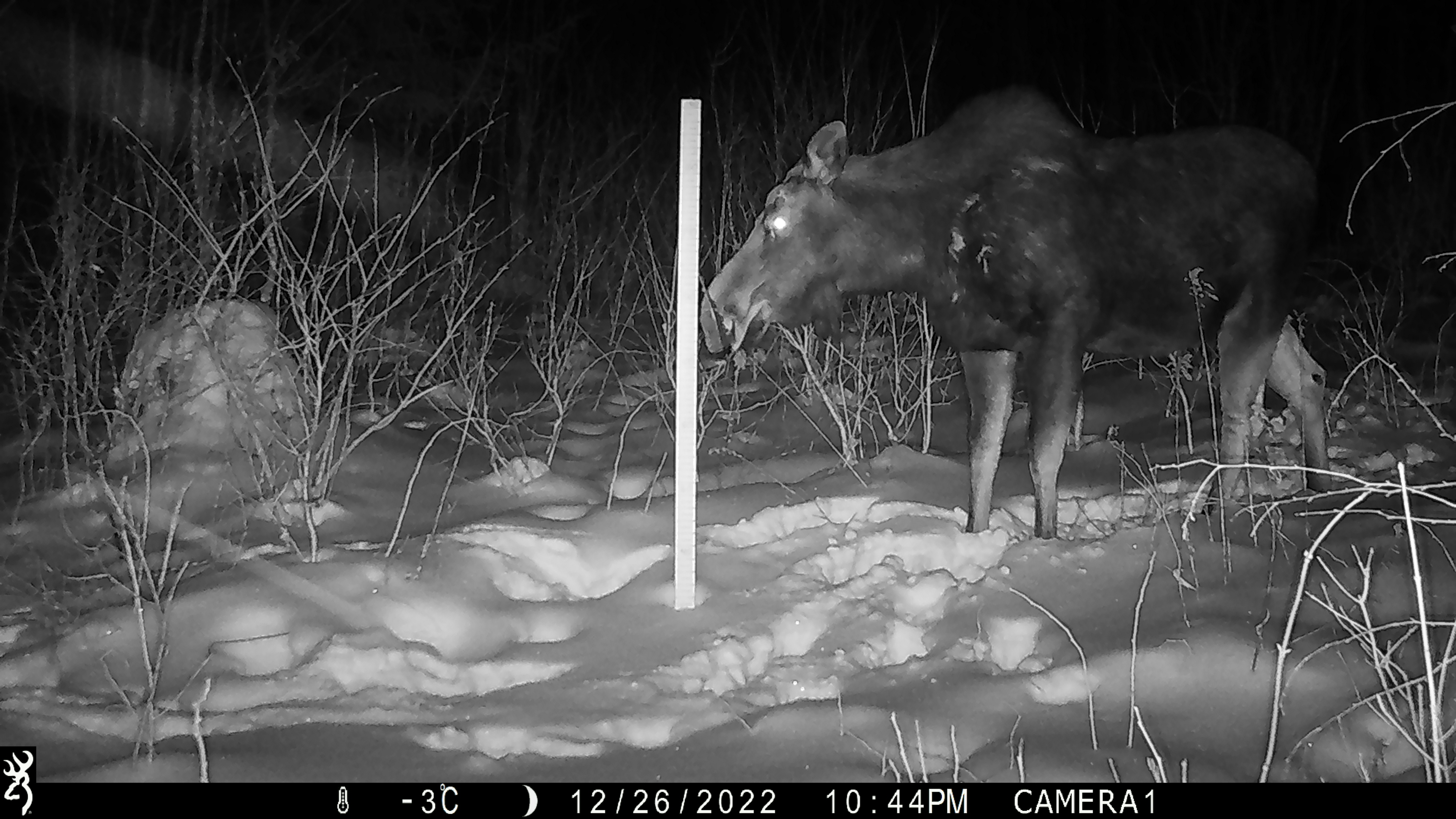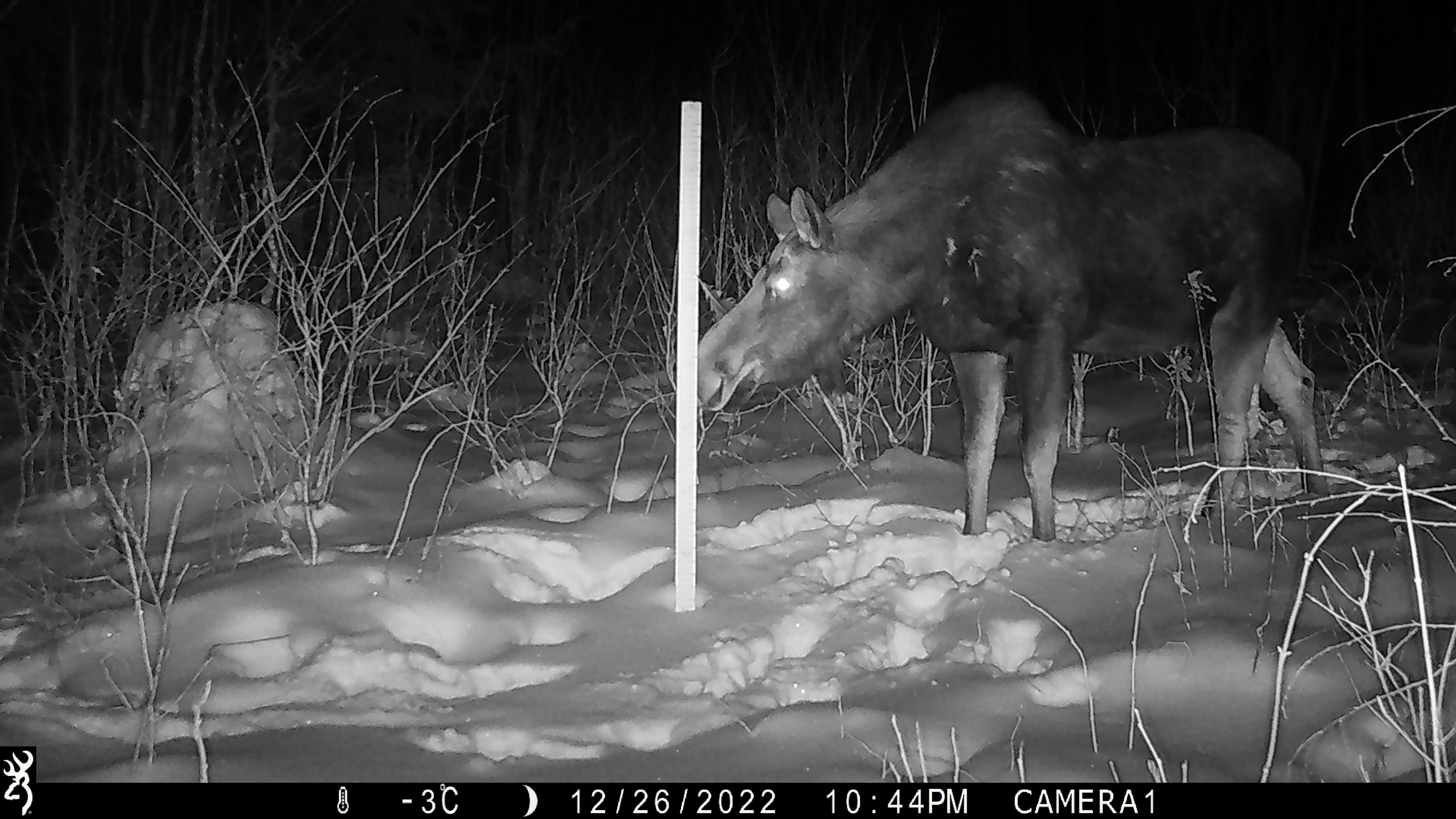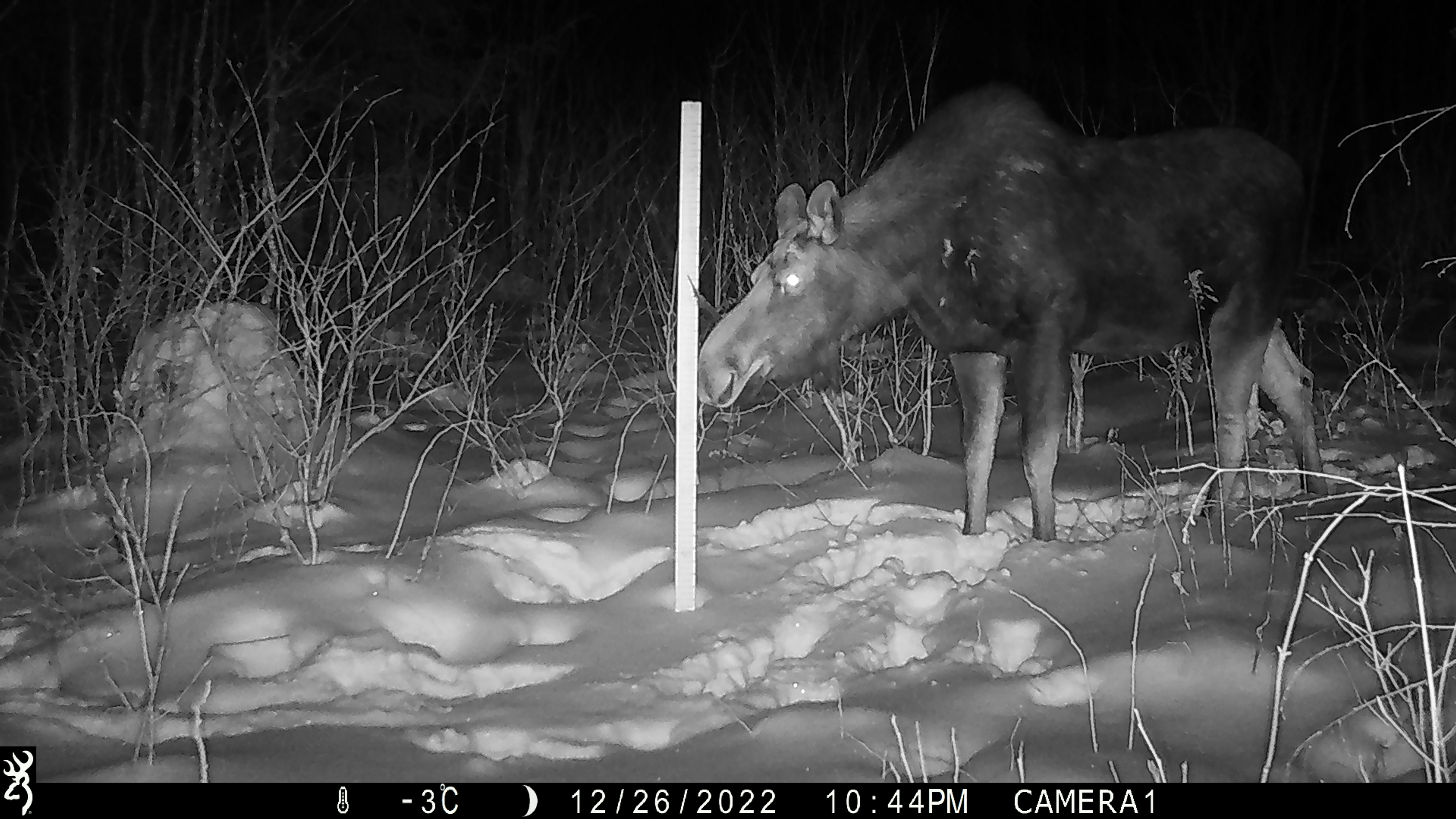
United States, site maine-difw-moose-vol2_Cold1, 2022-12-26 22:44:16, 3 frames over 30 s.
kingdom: Animalia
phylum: Chordata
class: Mammalia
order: Artiodactyla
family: Cervidae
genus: Alces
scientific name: Alces alces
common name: moose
Moose (Alces alces).